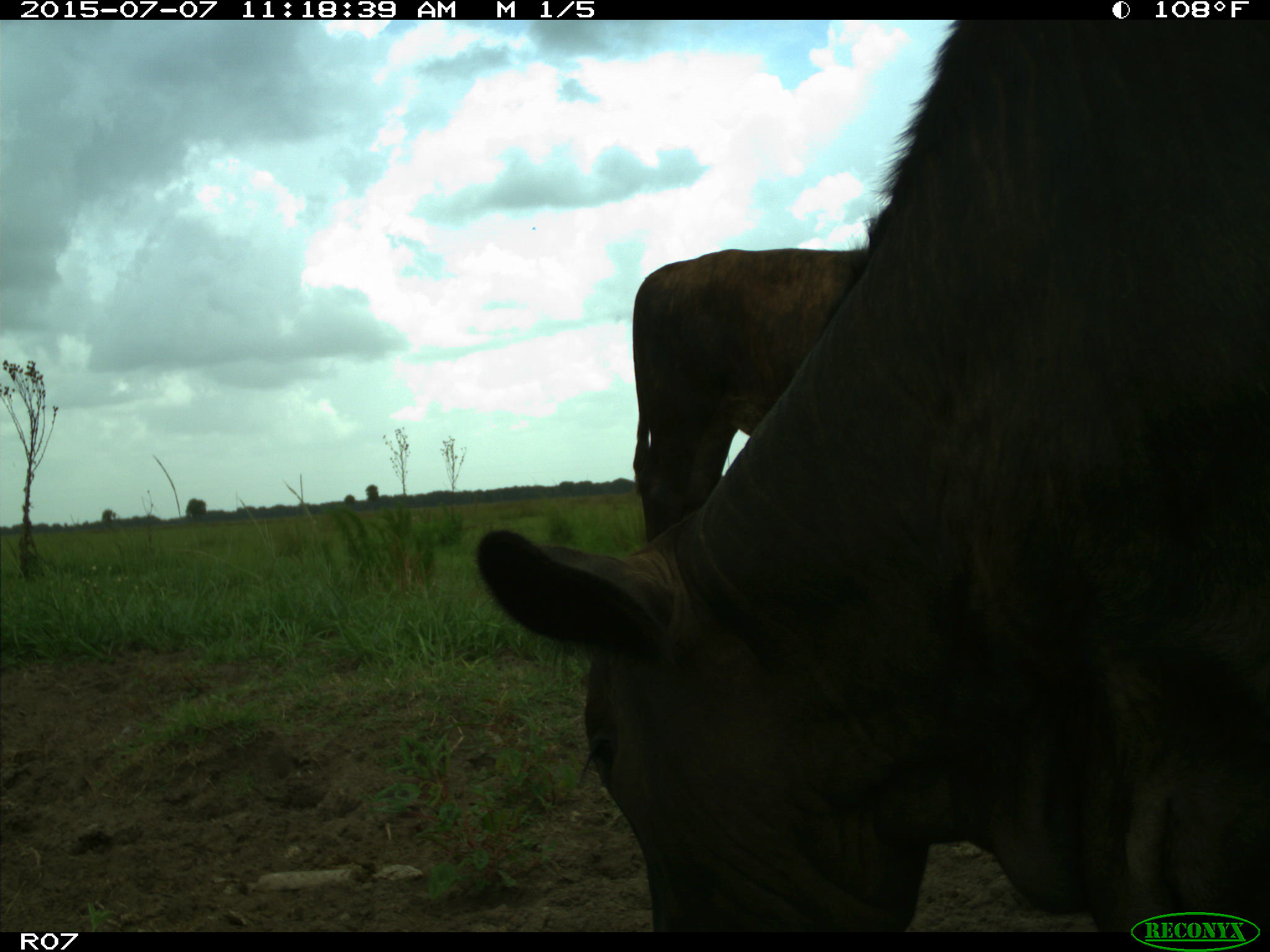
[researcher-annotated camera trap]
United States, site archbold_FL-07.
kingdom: Animalia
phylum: Chordata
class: Mammalia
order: Artiodactyla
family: Bovidae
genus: Bos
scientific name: Bos taurus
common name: domestic cow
Bos taurus (domestic cow).